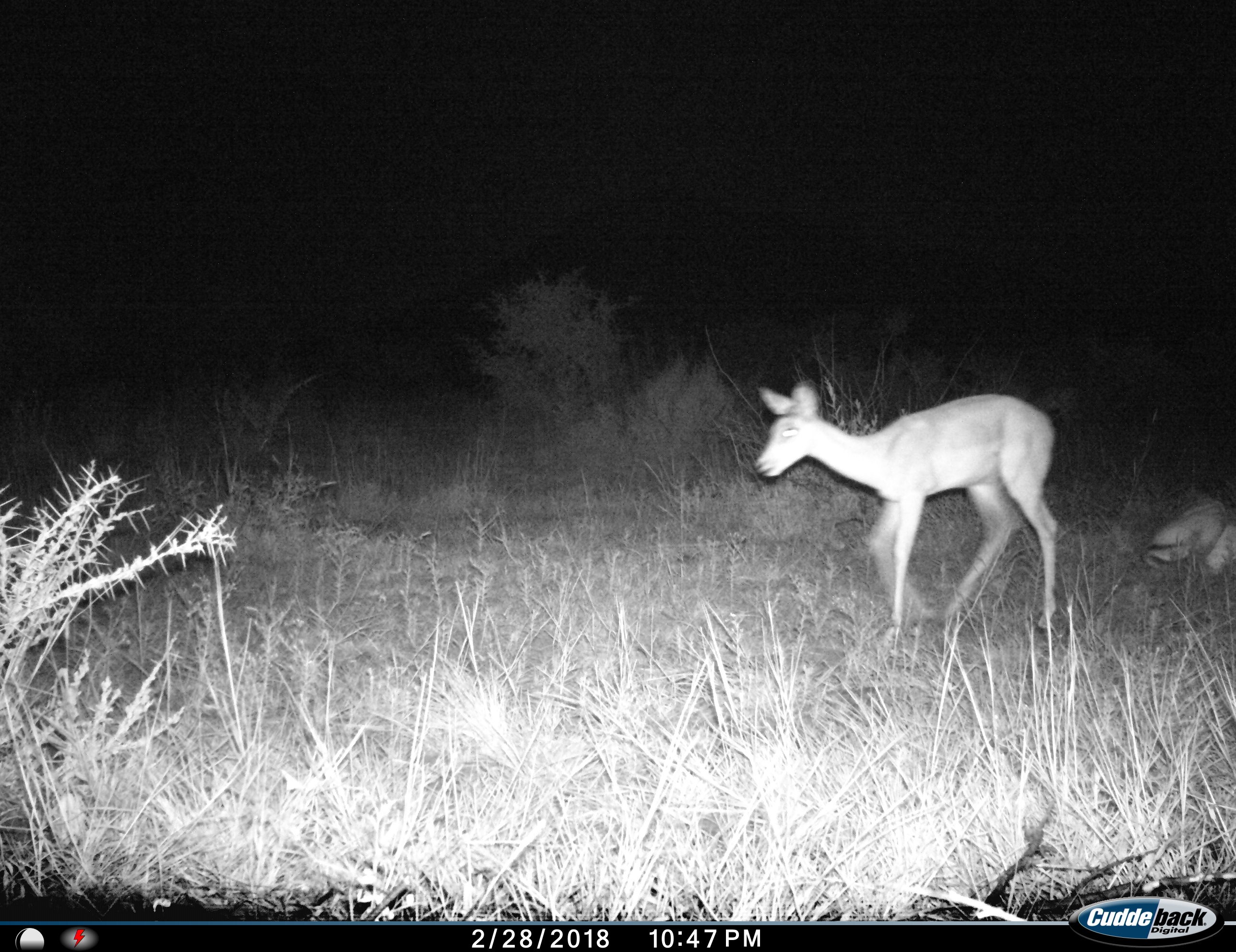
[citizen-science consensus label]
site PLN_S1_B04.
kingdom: Animalia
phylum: Chordata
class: Mammalia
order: Artiodactyla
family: Bovidae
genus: Aepyceros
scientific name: Aepyceros melampus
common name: impala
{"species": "impala (Aepyceros melampus)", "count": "1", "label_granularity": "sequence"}